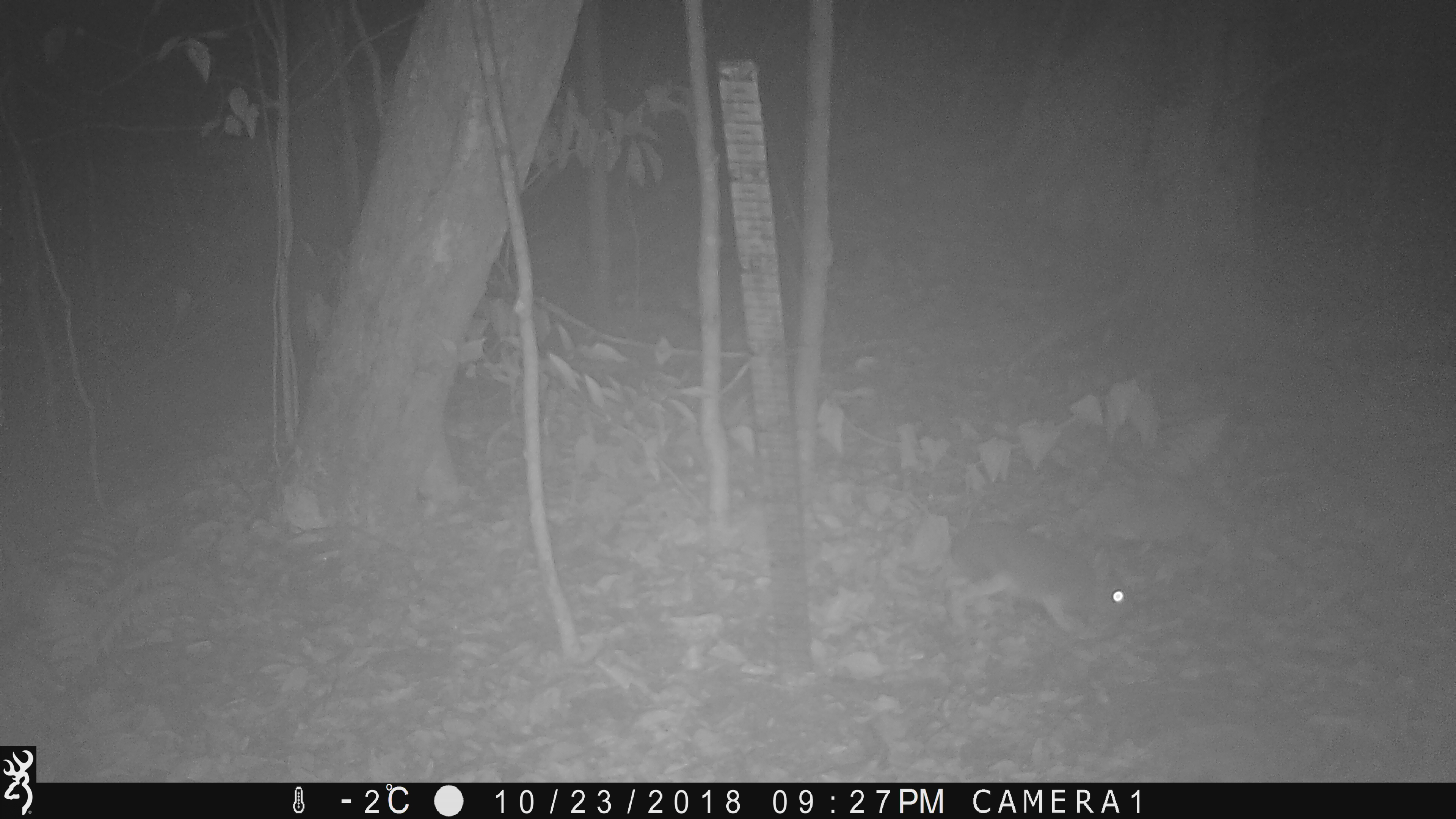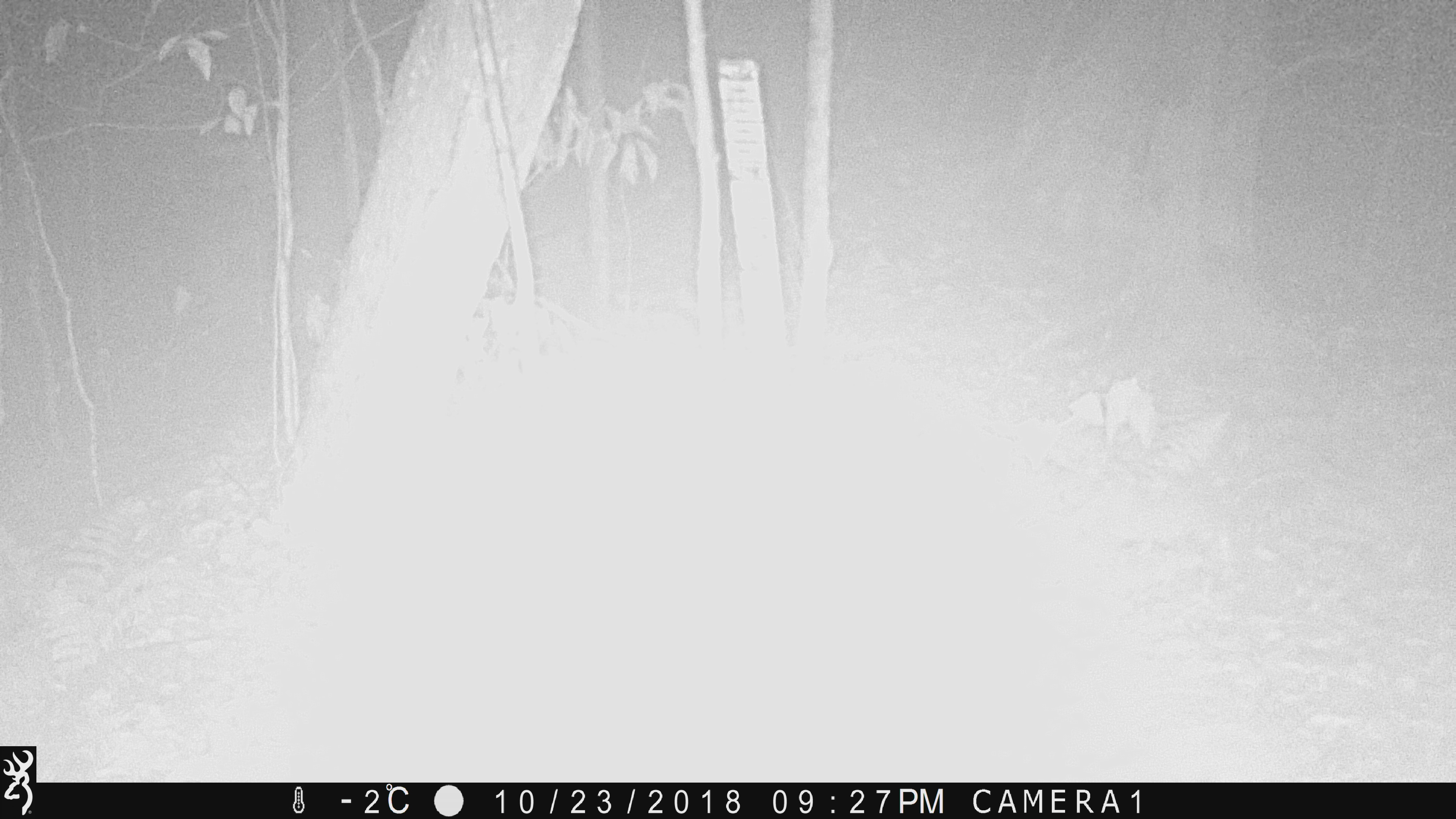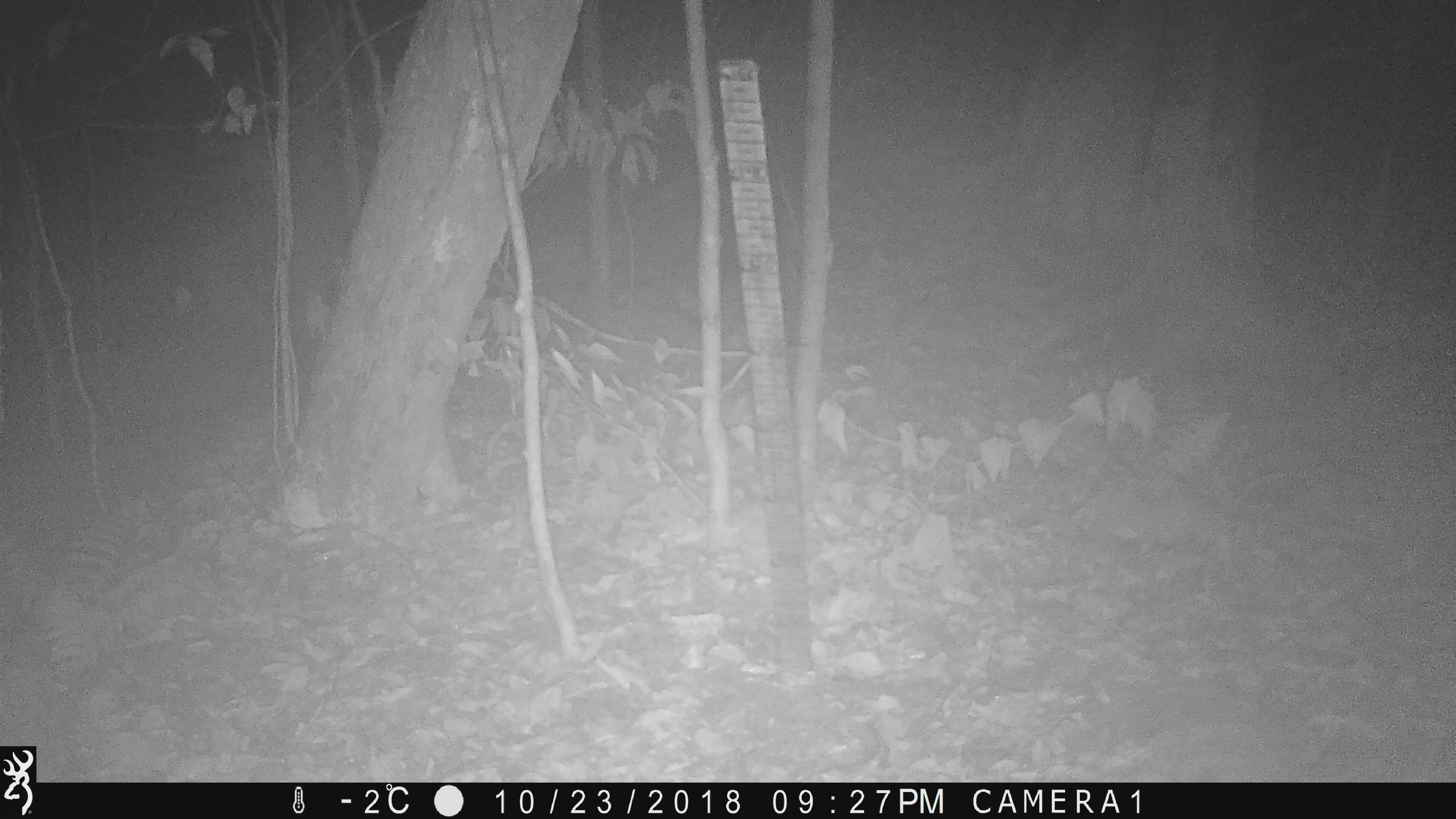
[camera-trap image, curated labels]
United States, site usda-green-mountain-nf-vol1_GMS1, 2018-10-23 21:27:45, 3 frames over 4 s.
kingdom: Animalia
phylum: Chordata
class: Mammalia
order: Lagomorpha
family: Leporidae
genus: Lepus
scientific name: Lepus americanus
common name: snowshoe hare